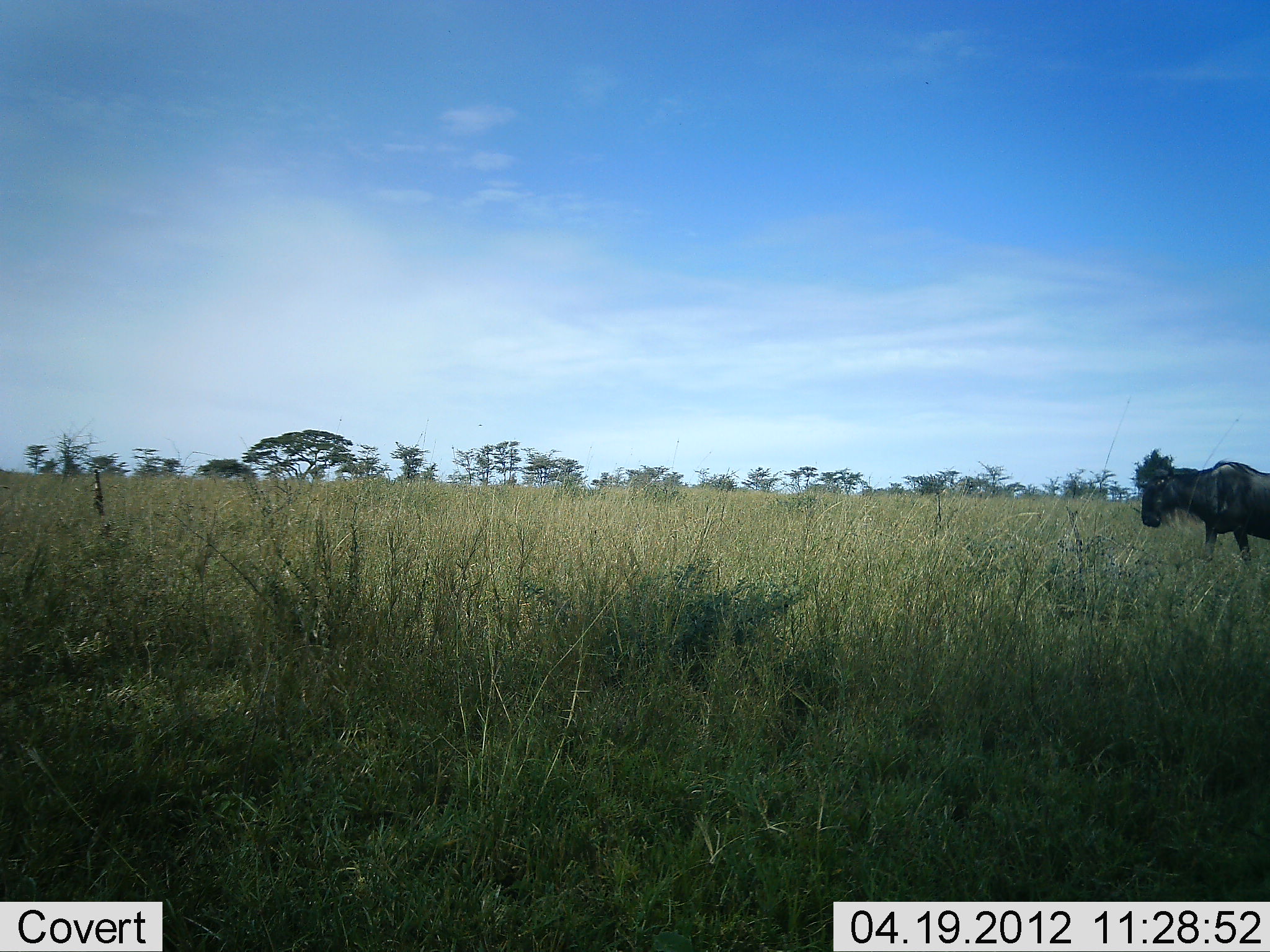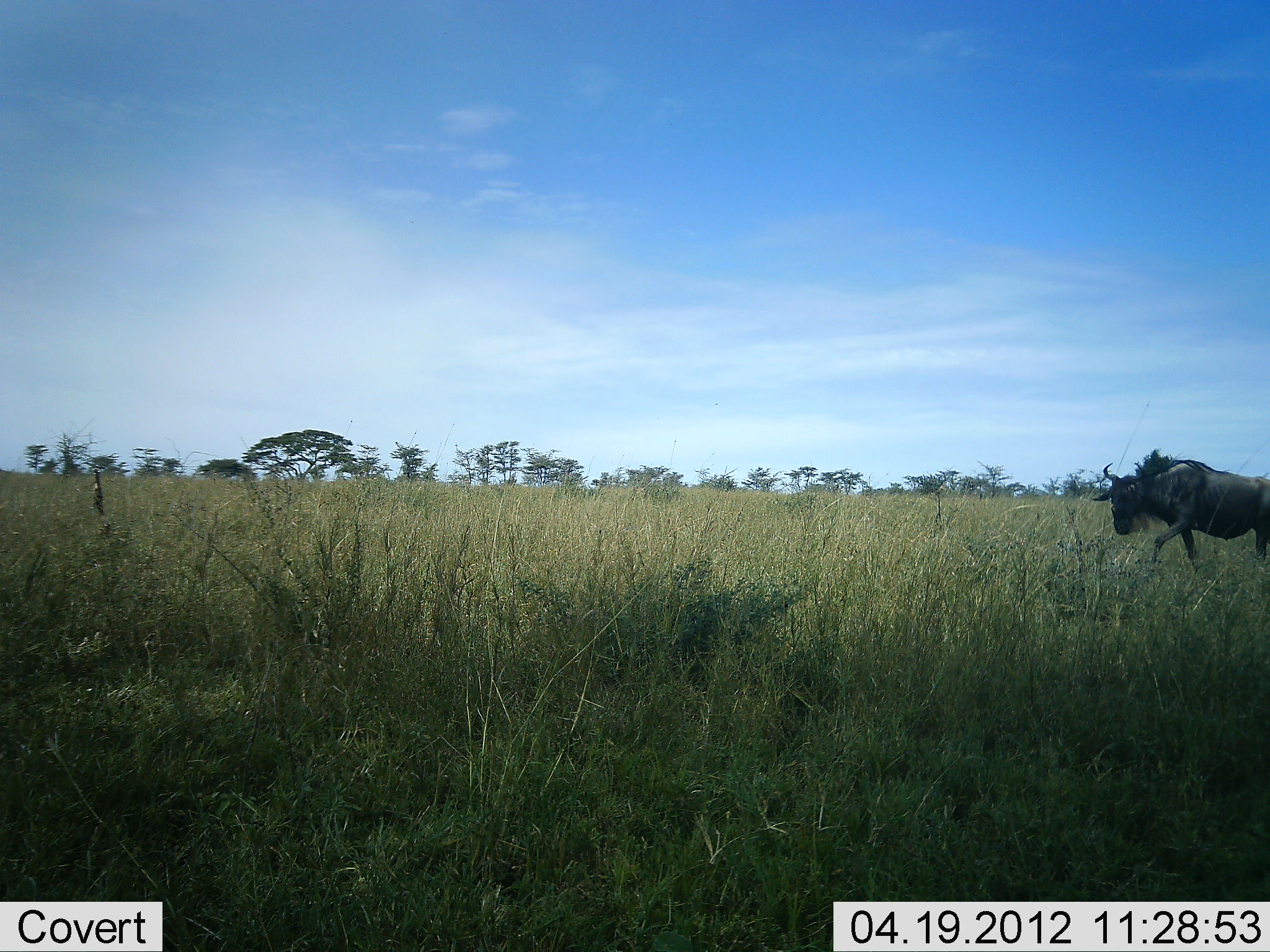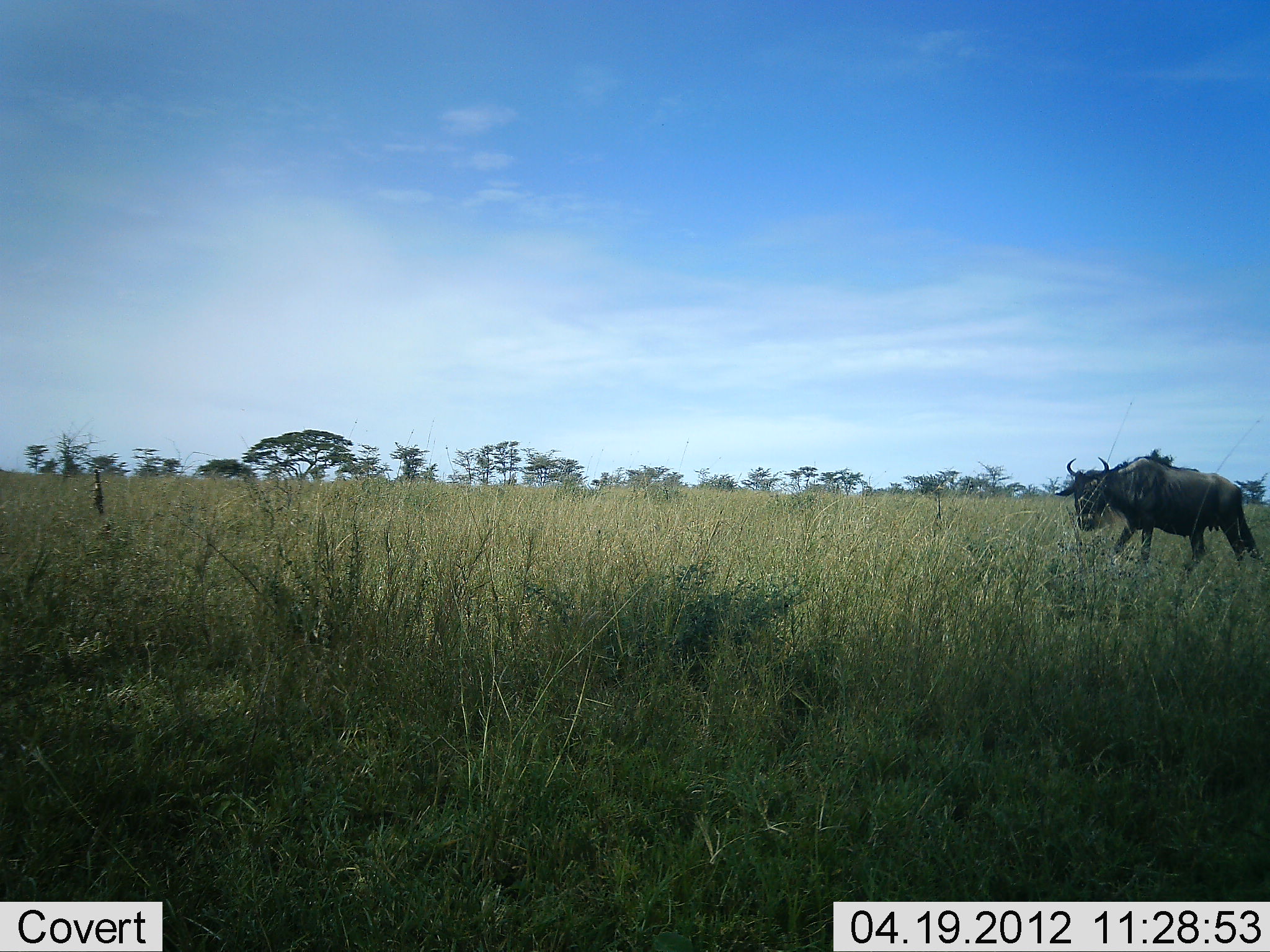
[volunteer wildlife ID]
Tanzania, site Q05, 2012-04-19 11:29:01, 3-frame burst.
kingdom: Animalia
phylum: Chordata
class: Mammalia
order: Artiodactyla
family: Bovidae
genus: Connochaetes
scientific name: Connochaetes taurinus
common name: blue wildebeest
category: wildebeest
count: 1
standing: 7%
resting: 0%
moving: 93%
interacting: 0%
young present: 0%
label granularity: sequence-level